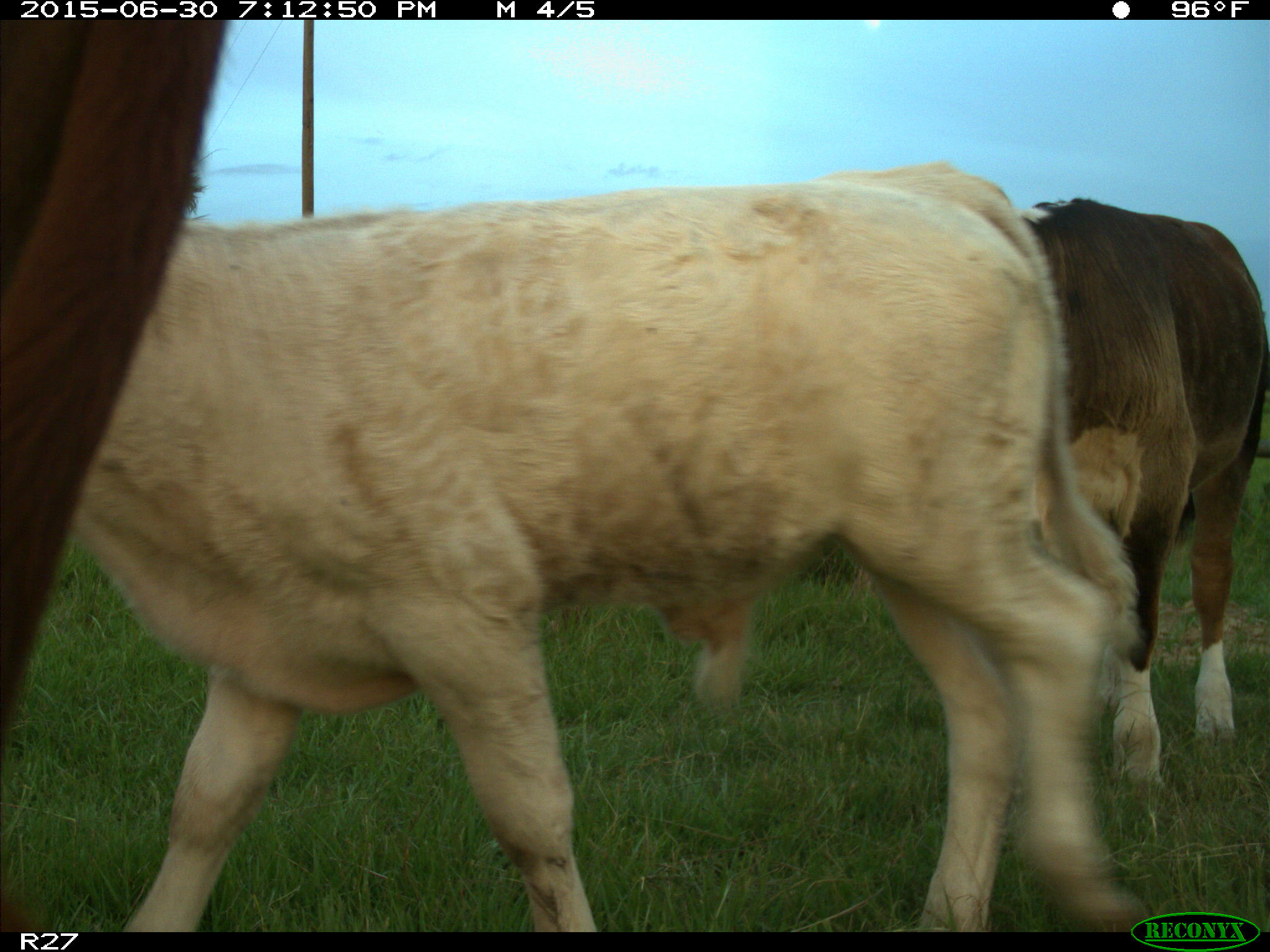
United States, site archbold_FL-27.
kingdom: Animalia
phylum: Chordata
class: Mammalia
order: Artiodactyla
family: Bovidae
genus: Bos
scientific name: Bos taurus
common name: domestic cow